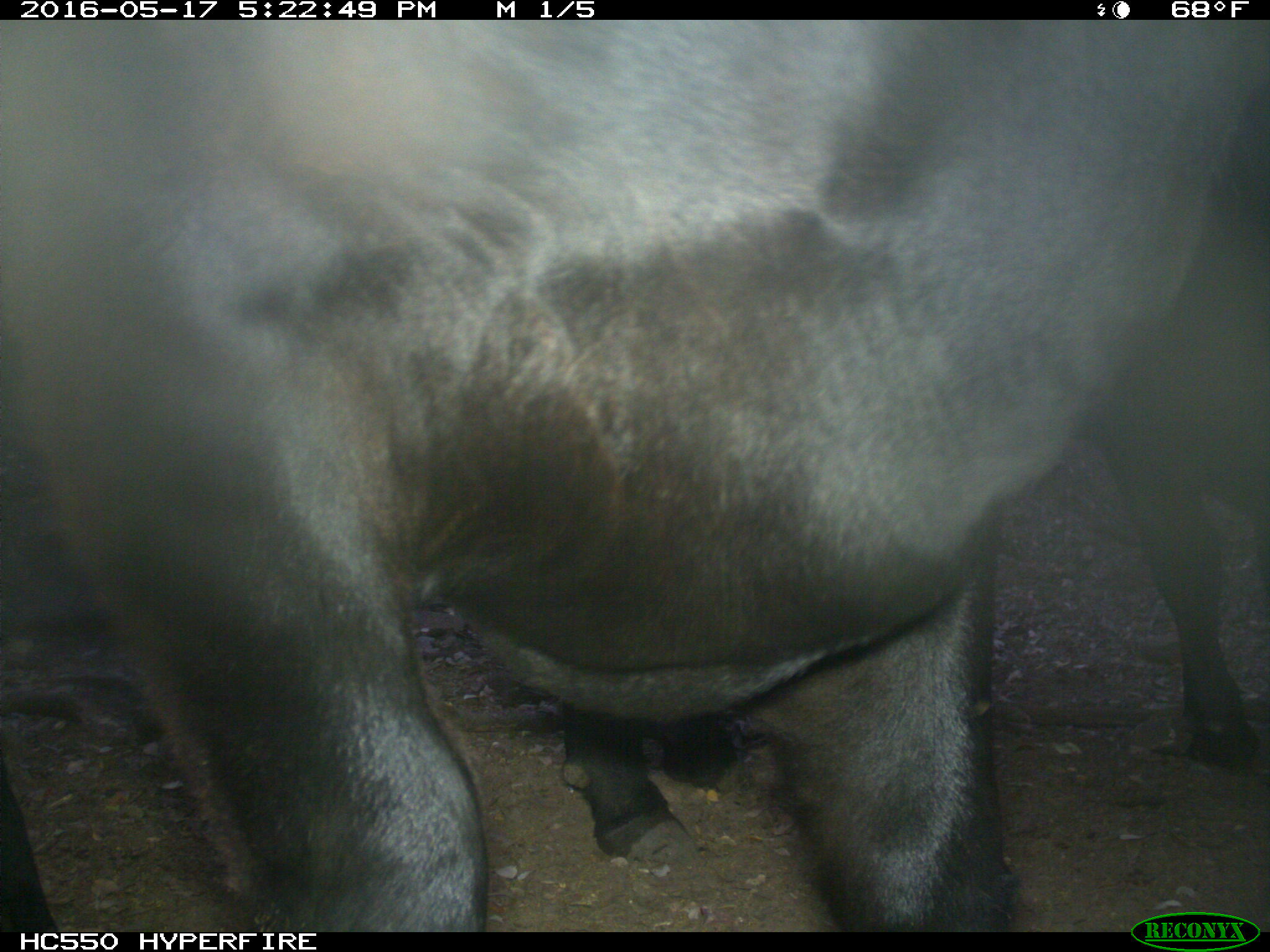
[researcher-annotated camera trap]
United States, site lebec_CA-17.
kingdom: Animalia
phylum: Chordata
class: Mammalia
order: Artiodactyla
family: Bovidae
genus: Bos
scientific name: Bos taurus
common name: domestic cow